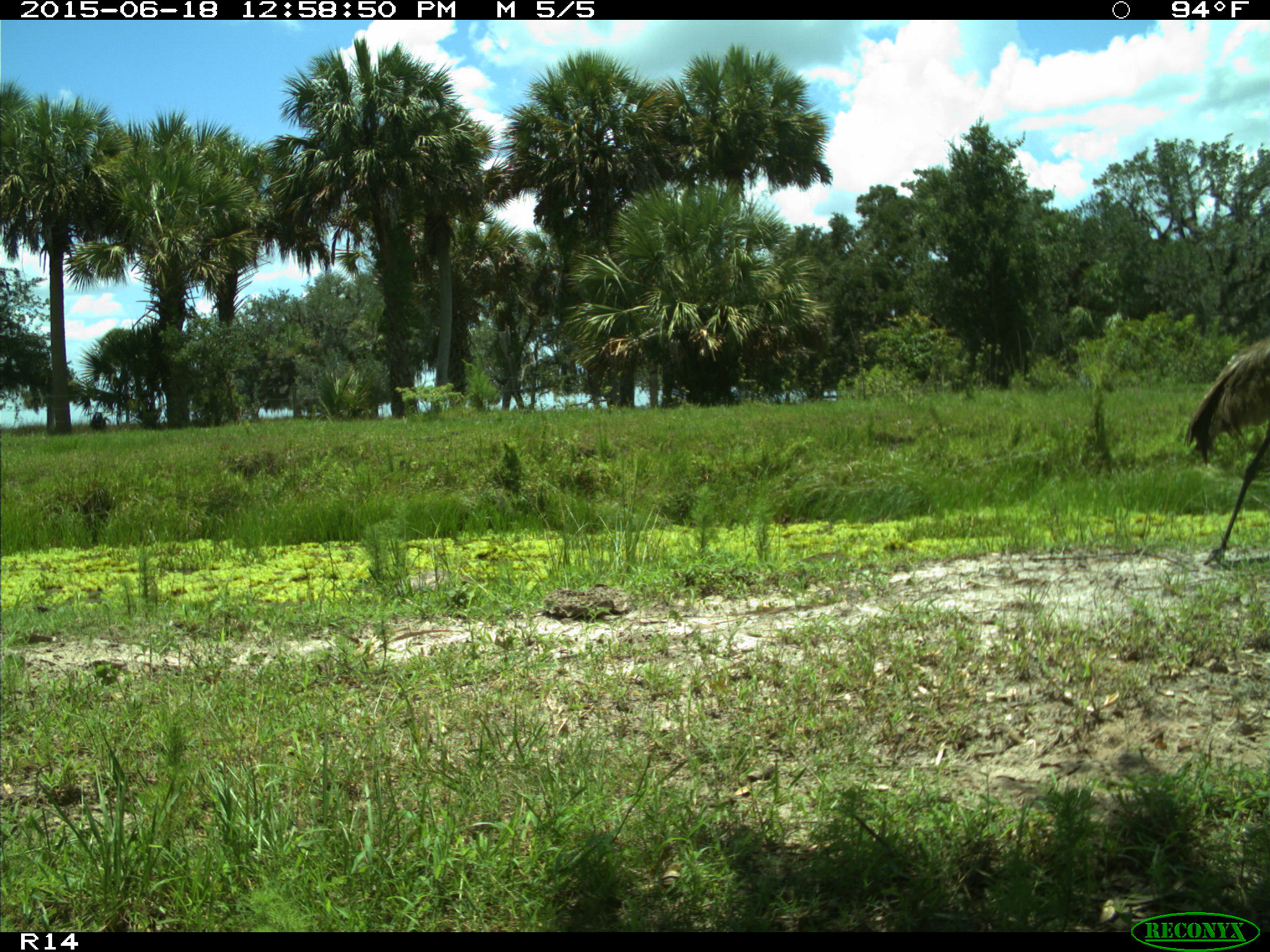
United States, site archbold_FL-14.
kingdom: Animalia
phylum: Chordata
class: Mammalia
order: Artiodactyla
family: Bovidae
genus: Bos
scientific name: Bos taurus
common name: domestic cow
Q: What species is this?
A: Bos taurus (domestic cow).